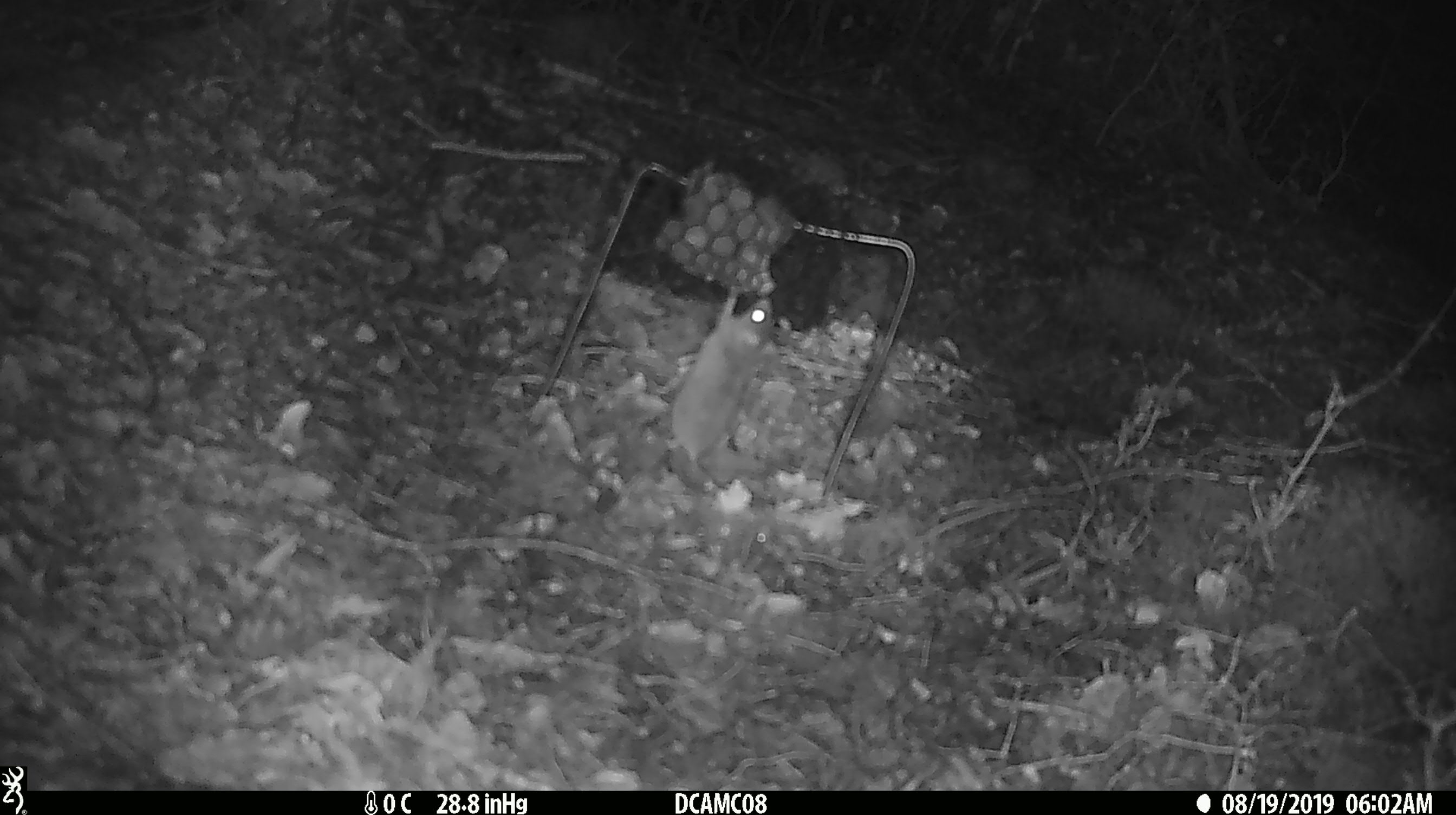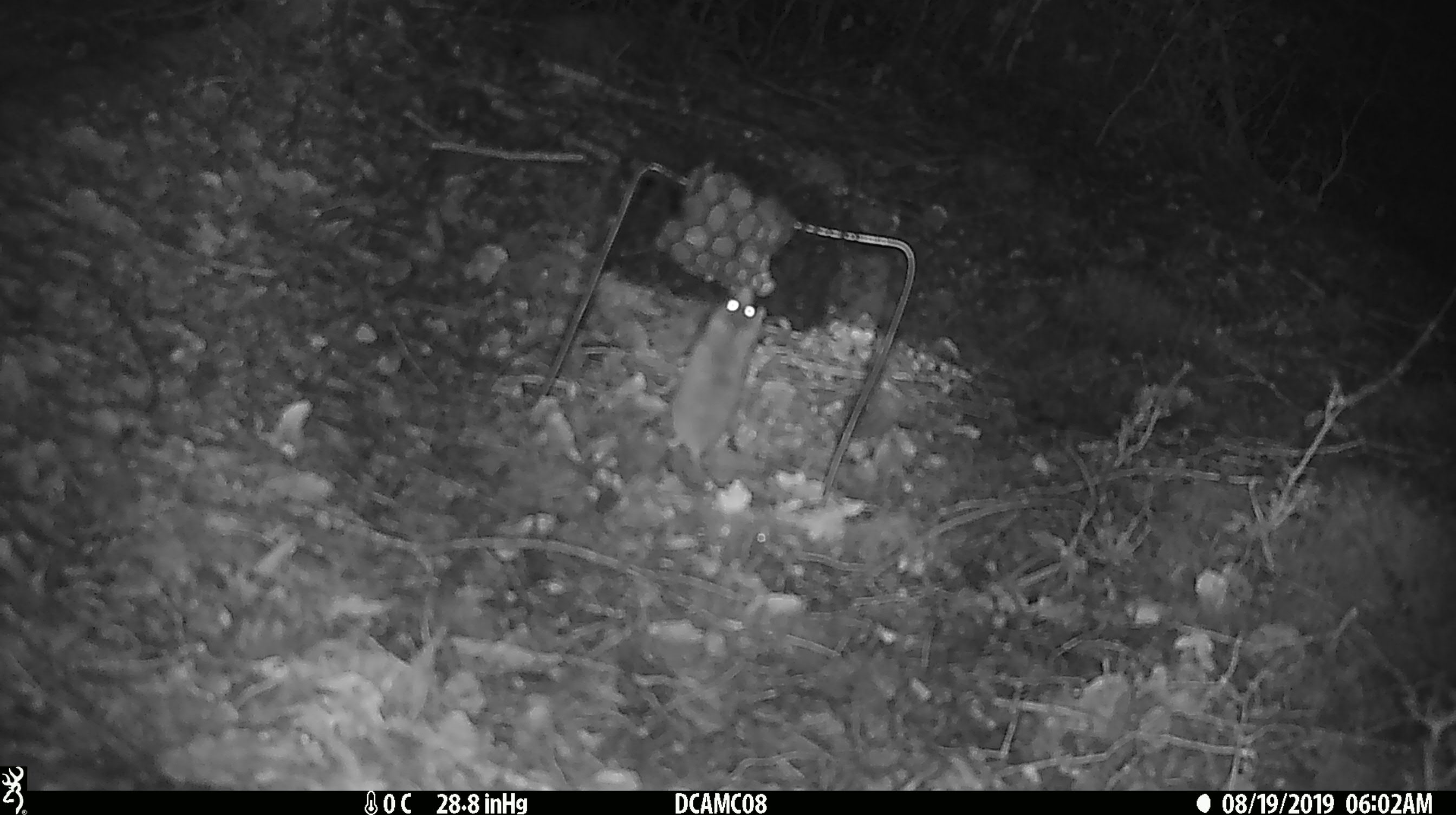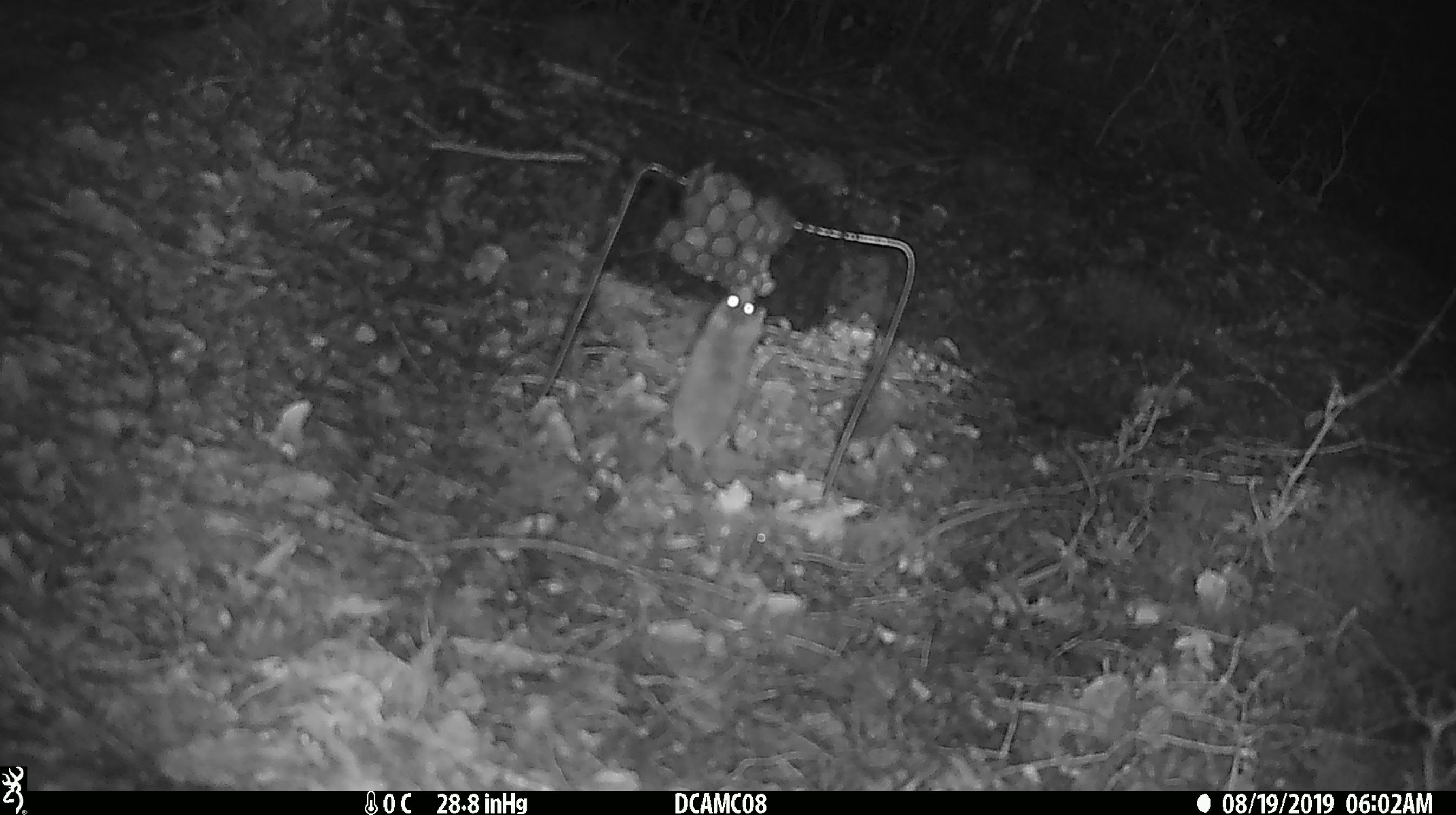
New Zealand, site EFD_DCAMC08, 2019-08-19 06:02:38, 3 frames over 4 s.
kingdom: Animalia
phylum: Chordata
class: Mammalia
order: Rodentia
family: Muridae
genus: Mus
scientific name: Mus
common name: mouse